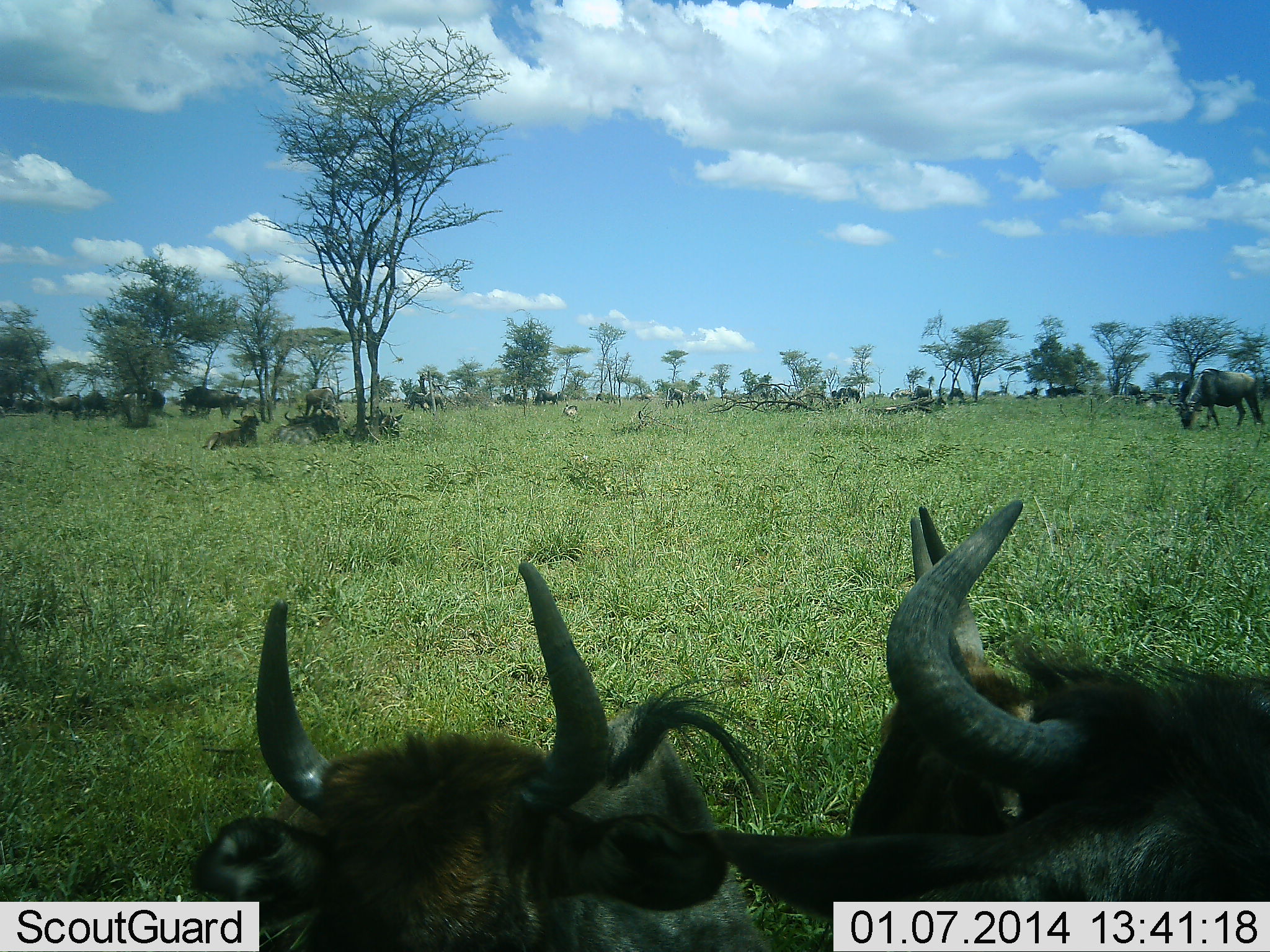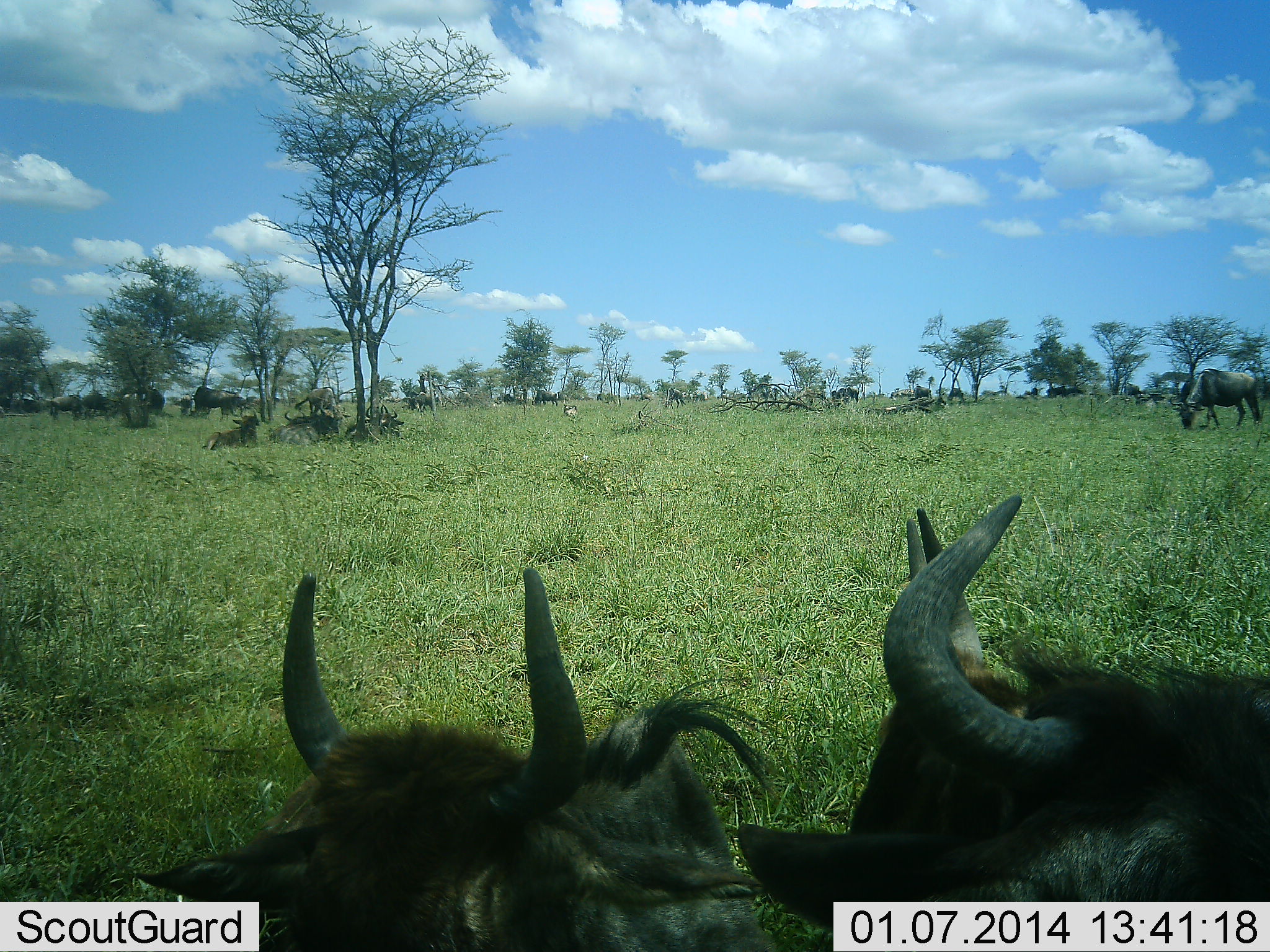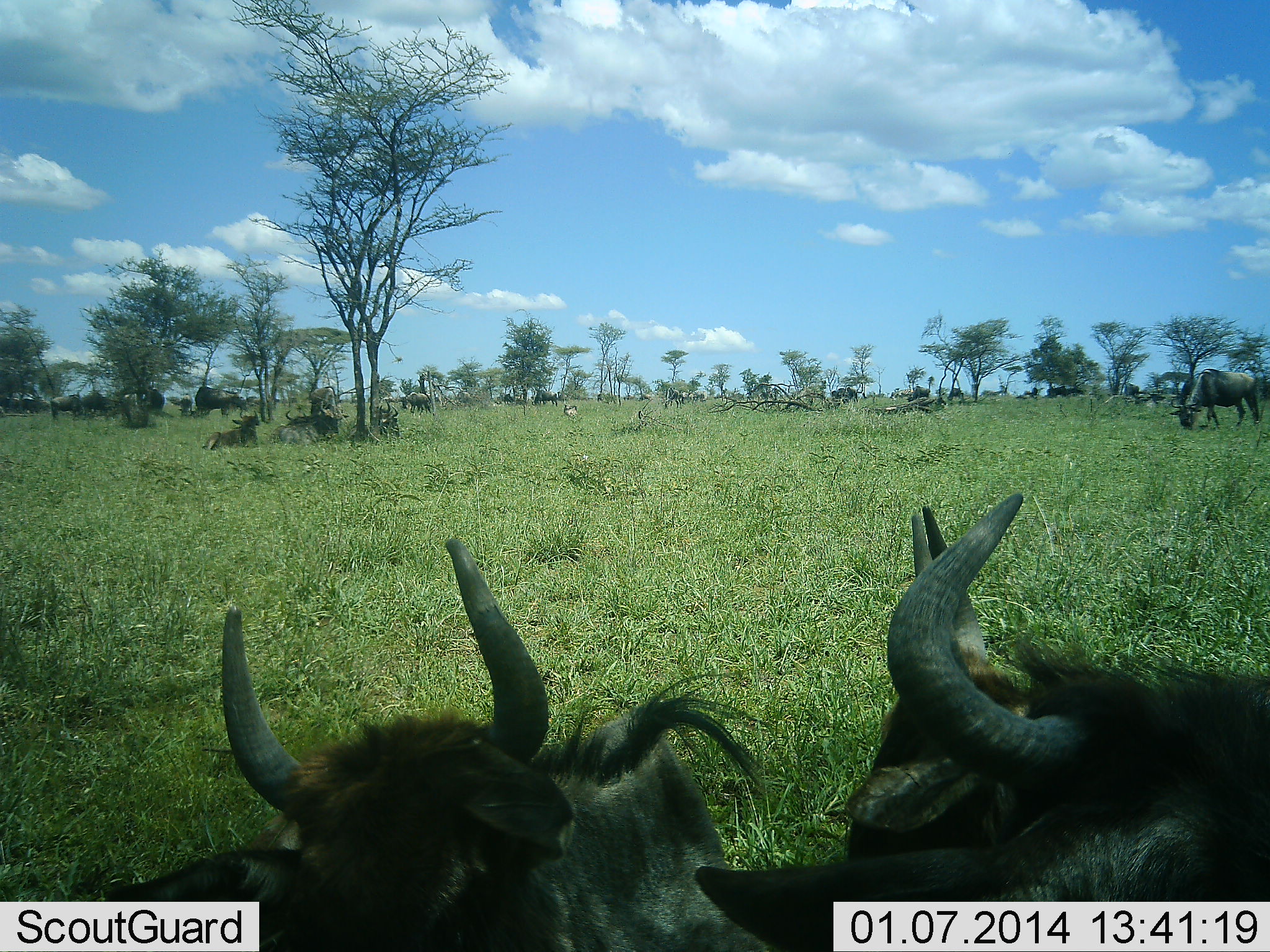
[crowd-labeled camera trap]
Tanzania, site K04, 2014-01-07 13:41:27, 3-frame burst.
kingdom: Animalia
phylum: Chordata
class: Mammalia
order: Artiodactyla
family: Bovidae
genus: Connochaetes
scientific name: Connochaetes taurinus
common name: blue wildebeest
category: wildebeest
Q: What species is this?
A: Wildebeest (blue wildebeest) (Connochaetes taurinus).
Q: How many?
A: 11-50.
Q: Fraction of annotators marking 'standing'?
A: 60%.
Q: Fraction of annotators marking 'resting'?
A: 100%.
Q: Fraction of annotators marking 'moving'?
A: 40%.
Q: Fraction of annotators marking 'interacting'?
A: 20%.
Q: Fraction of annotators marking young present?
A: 0%.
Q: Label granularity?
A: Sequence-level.